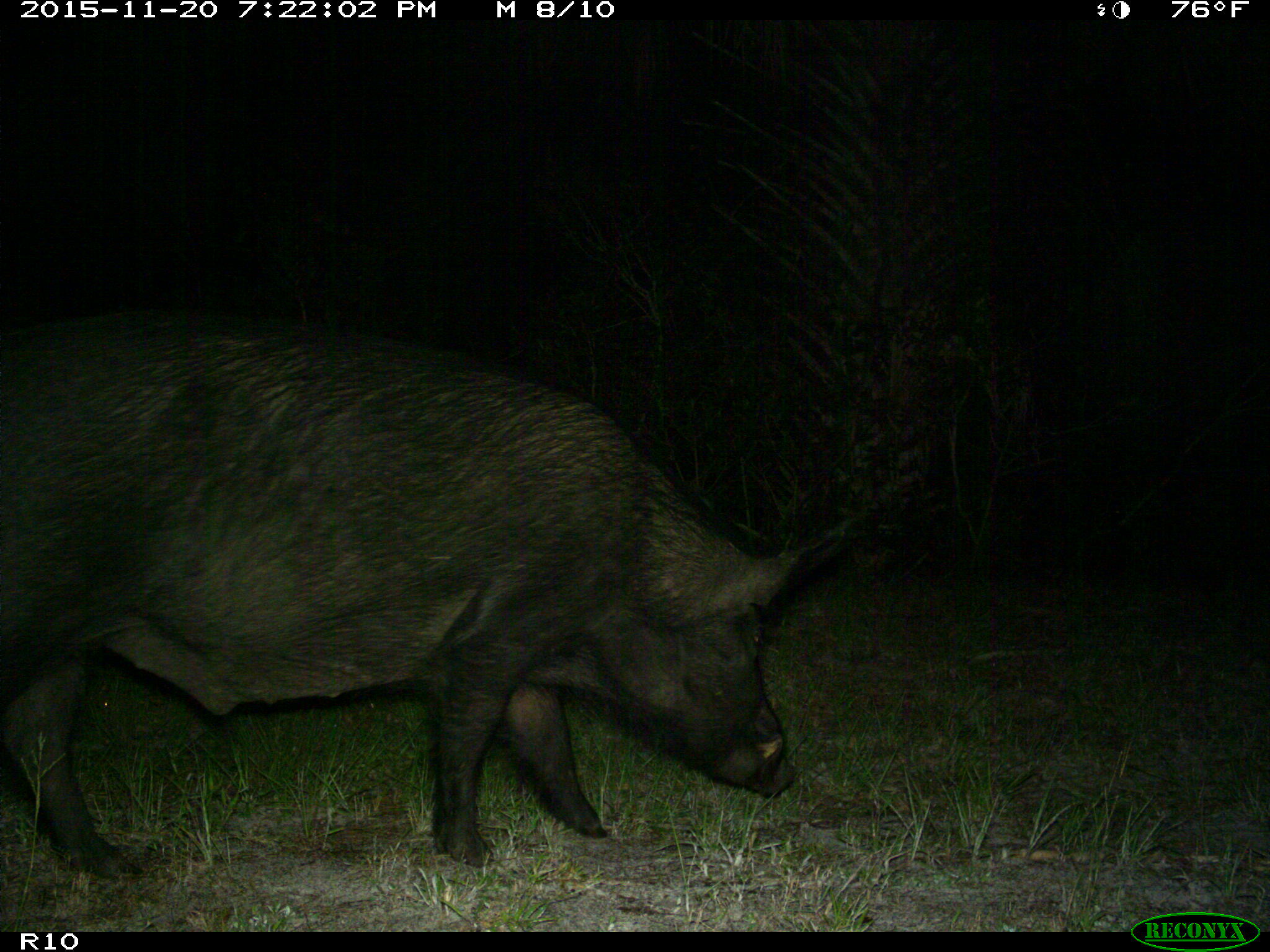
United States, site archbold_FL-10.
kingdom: Animalia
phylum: Chordata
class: Mammalia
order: Artiodactyla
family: Suidae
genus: Sus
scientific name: Sus scrofa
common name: wild boar